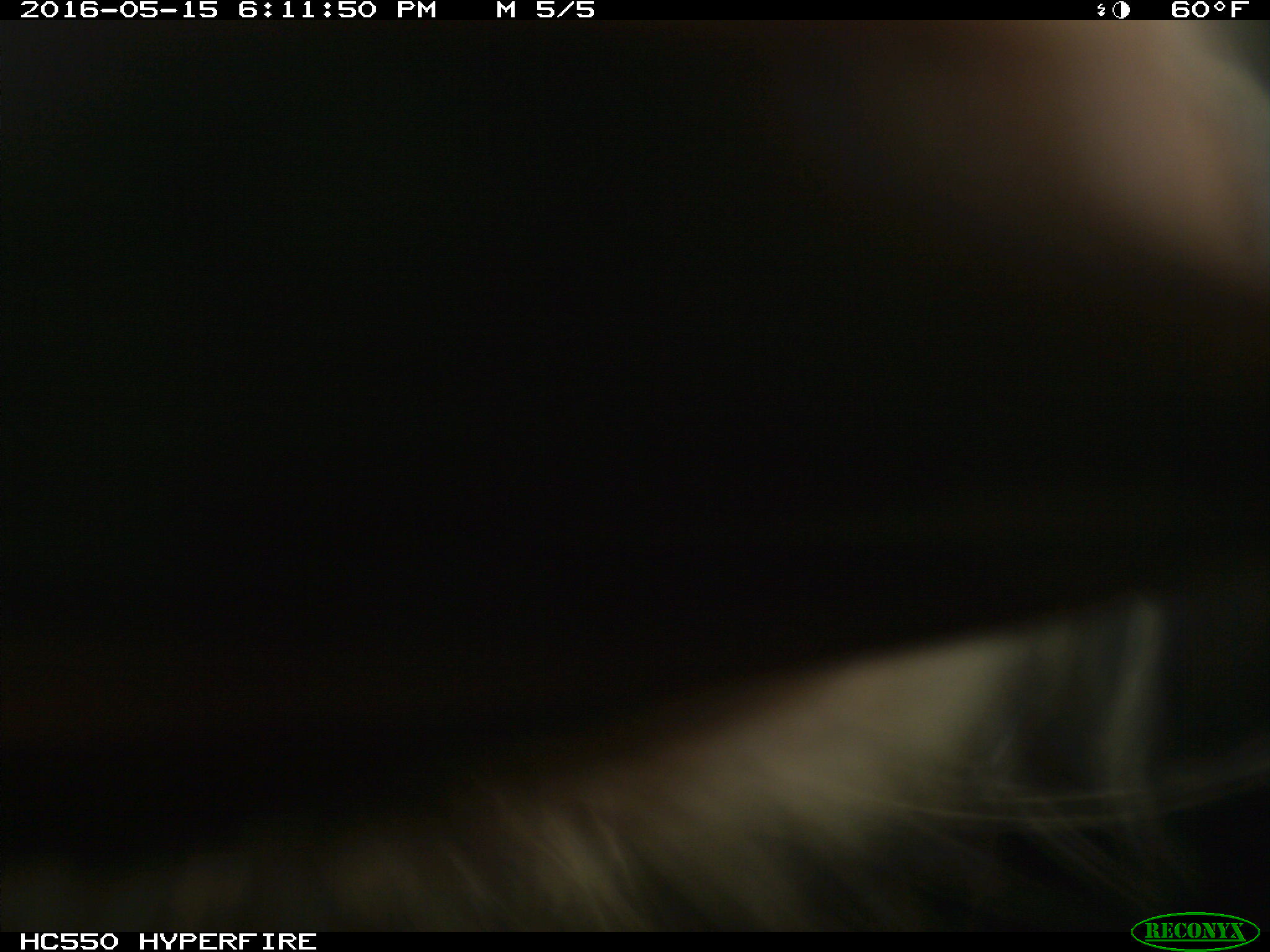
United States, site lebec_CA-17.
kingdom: Animalia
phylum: Chordata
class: Mammalia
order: Artiodactyla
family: Bovidae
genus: Bos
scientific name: Bos taurus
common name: domestic cow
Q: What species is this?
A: Bos taurus (domestic cow).